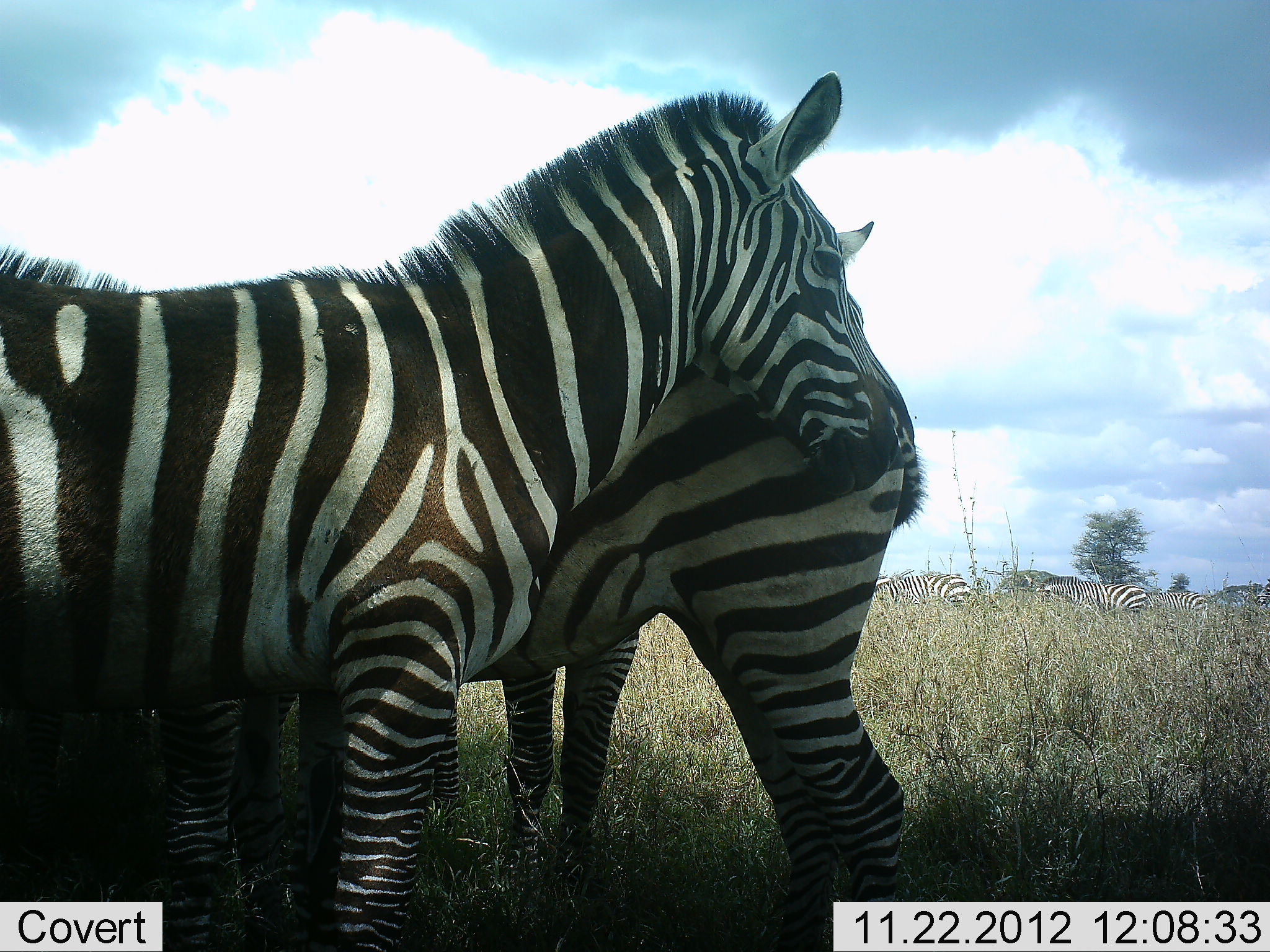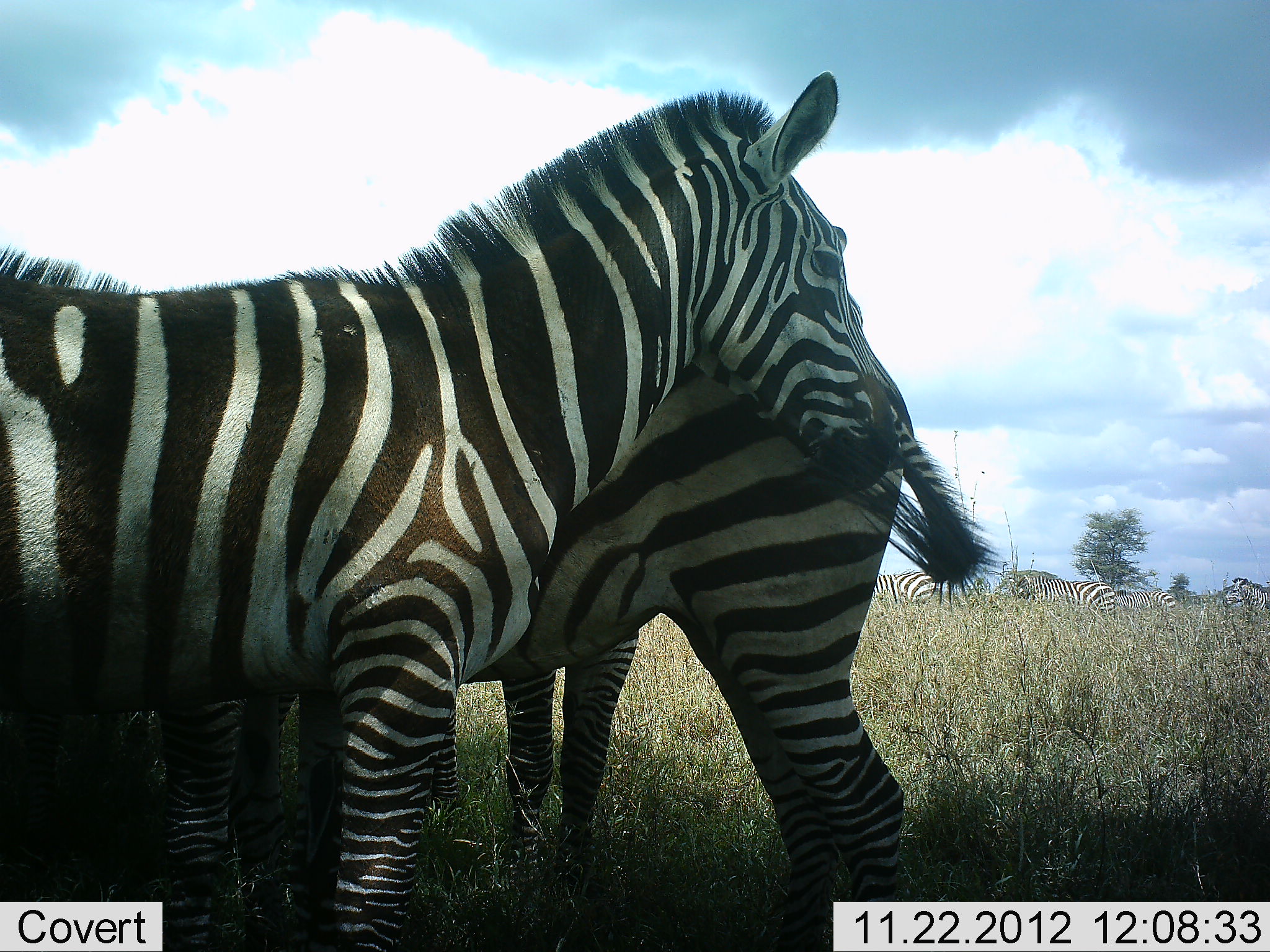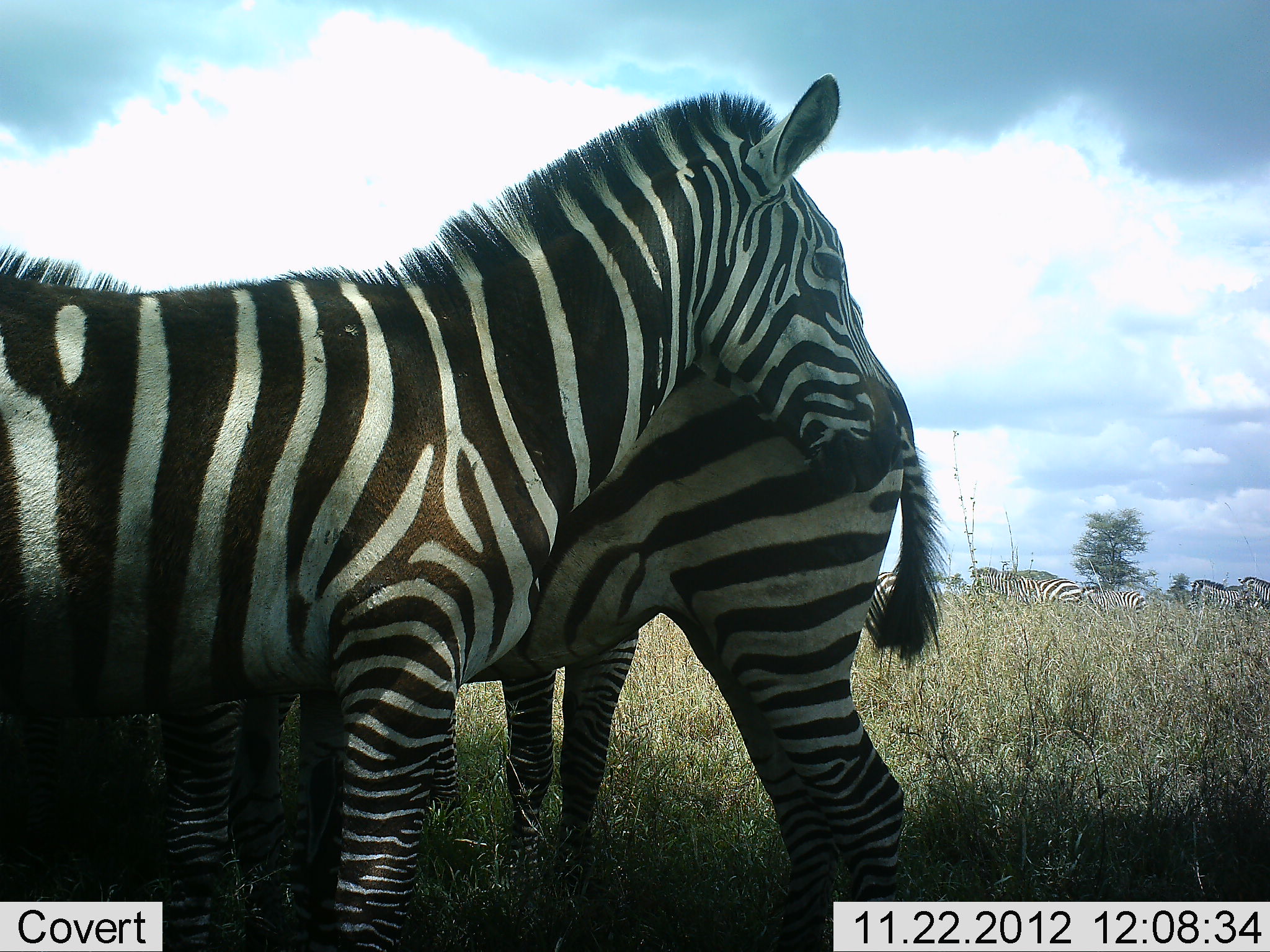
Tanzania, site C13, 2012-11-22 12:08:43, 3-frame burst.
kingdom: Animalia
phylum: Chordata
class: Mammalia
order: Perissodactyla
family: Equidae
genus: Equus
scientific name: Equus quagga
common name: plains zebra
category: zebra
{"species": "zebra (plains zebra) (Equus quagga)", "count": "7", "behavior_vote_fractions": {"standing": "90%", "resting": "10%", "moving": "50%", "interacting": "20%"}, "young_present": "0%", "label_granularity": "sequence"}